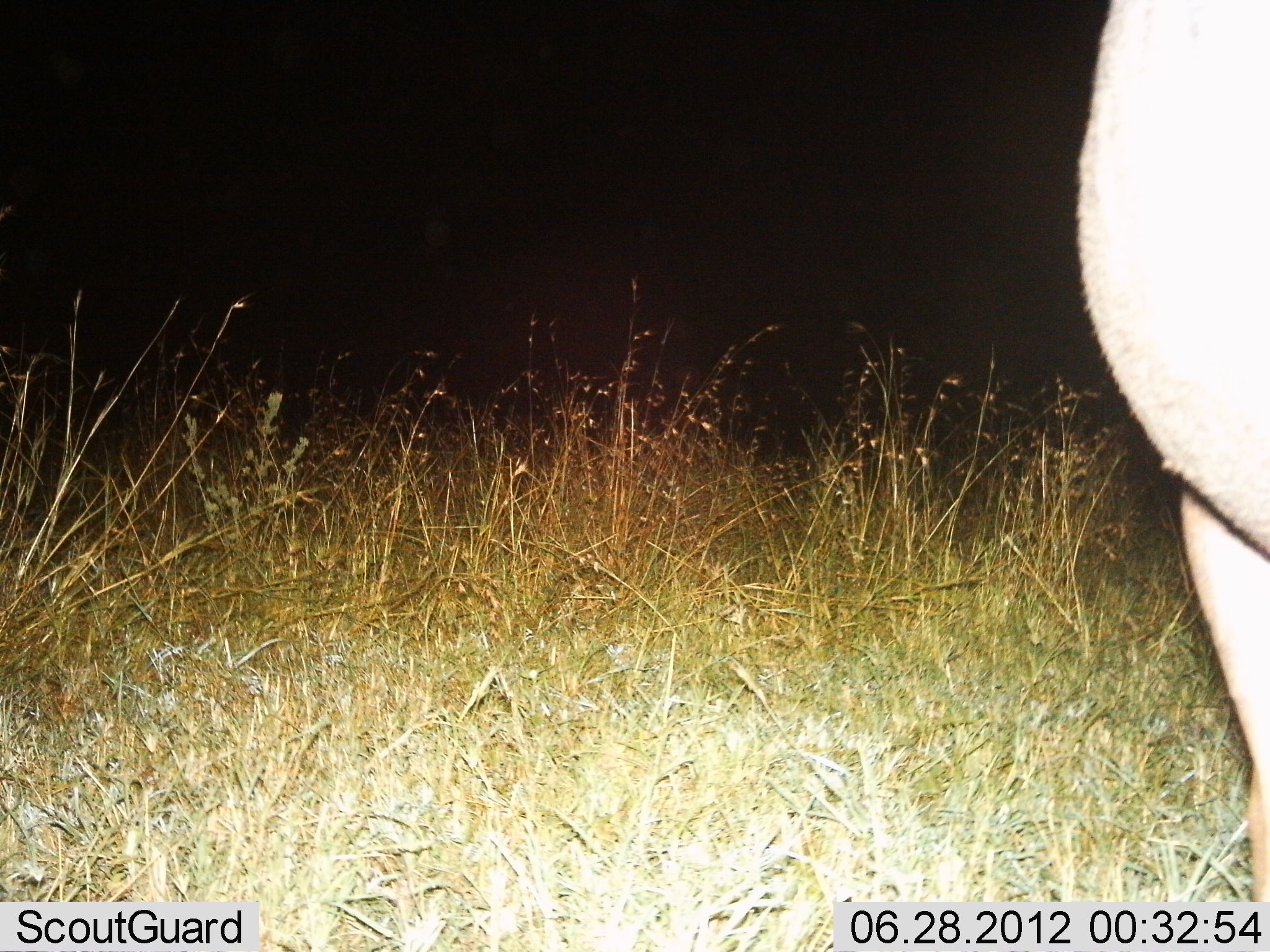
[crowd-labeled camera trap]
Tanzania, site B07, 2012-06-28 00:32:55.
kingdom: Animalia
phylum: Chordata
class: Mammalia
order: Artiodactyla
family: Hippopotamidae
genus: Hippopotamus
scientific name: Hippopotamus amphibius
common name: hippopotamus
Hippopotamus (Hippopotamus amphibius), count 1. Behavior (volunteer vote fractions): standing 67%, resting 0%, moving 33%, interacting 0%. Young present (vote fraction): 0%. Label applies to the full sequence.